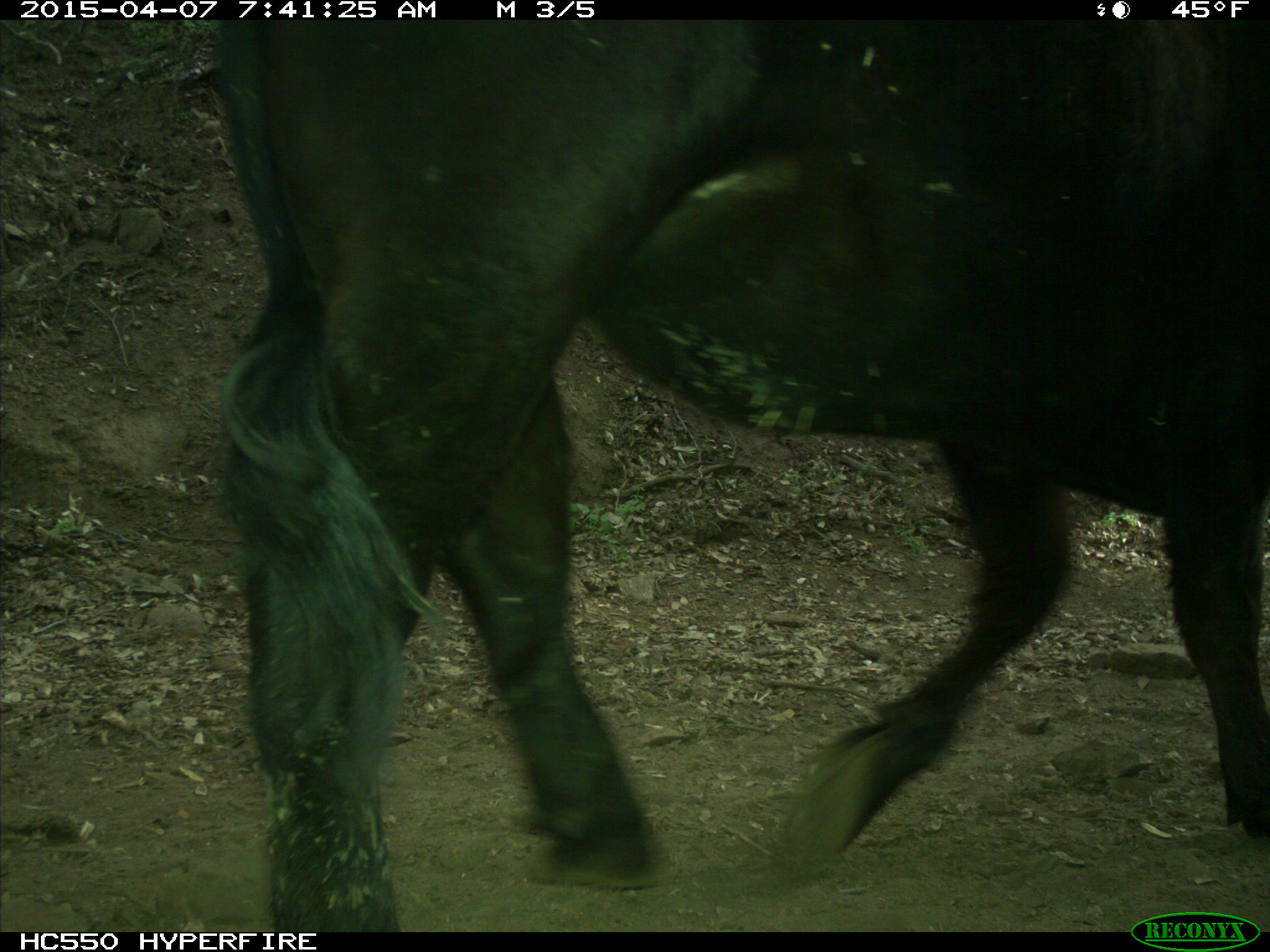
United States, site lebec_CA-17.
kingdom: Animalia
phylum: Chordata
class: Mammalia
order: Artiodactyla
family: Bovidae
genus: Bos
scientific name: Bos taurus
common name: domestic cow